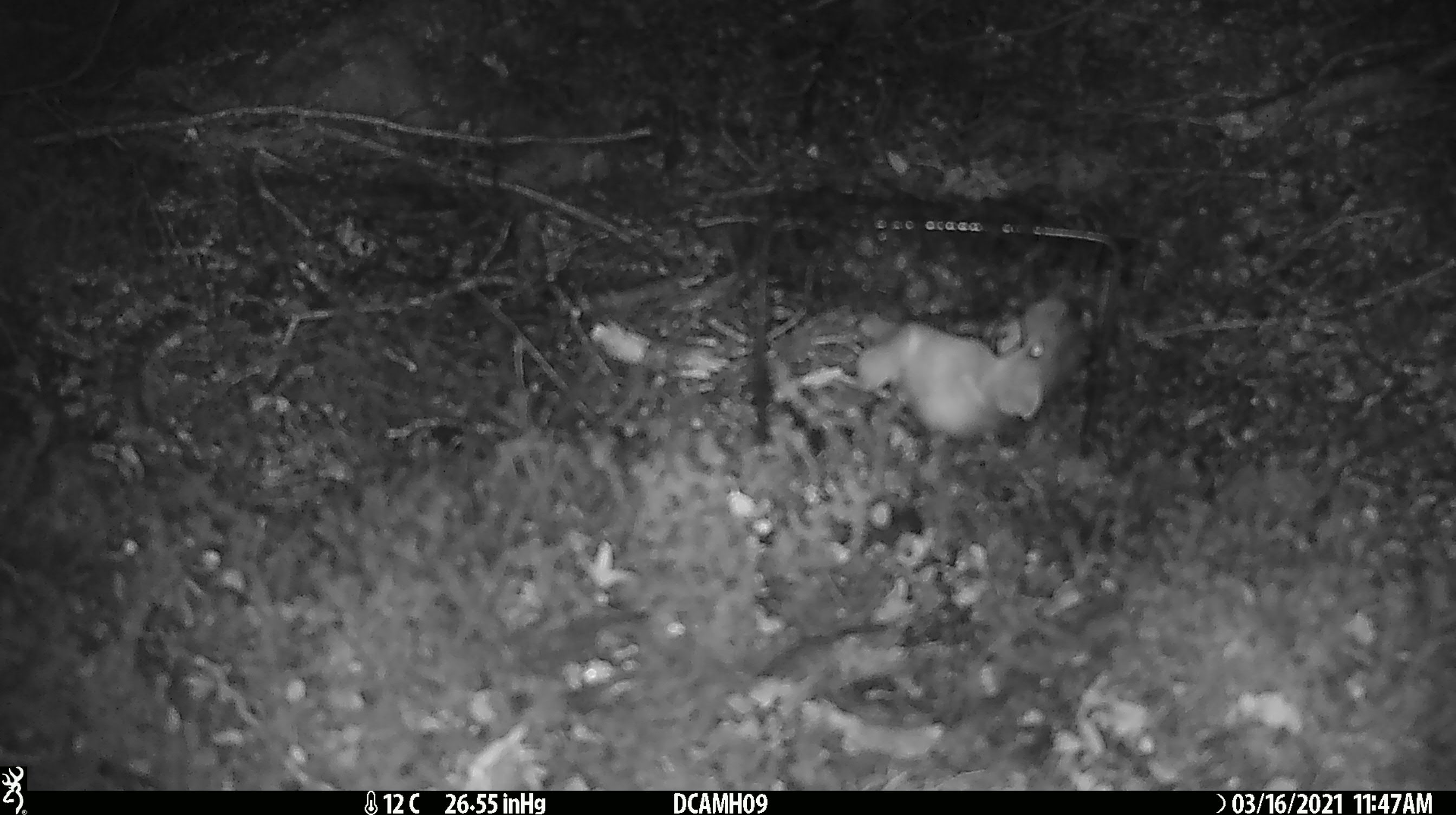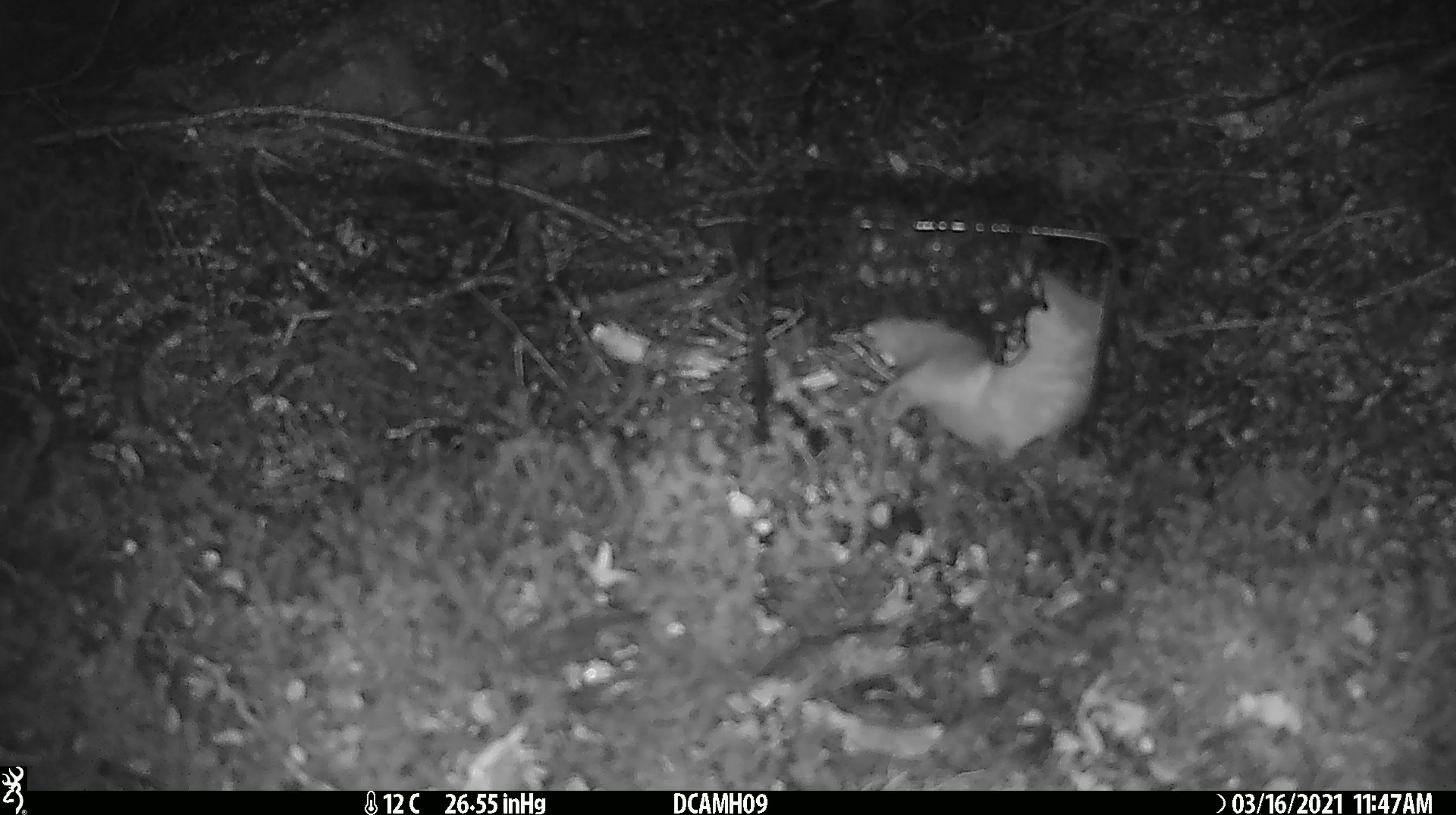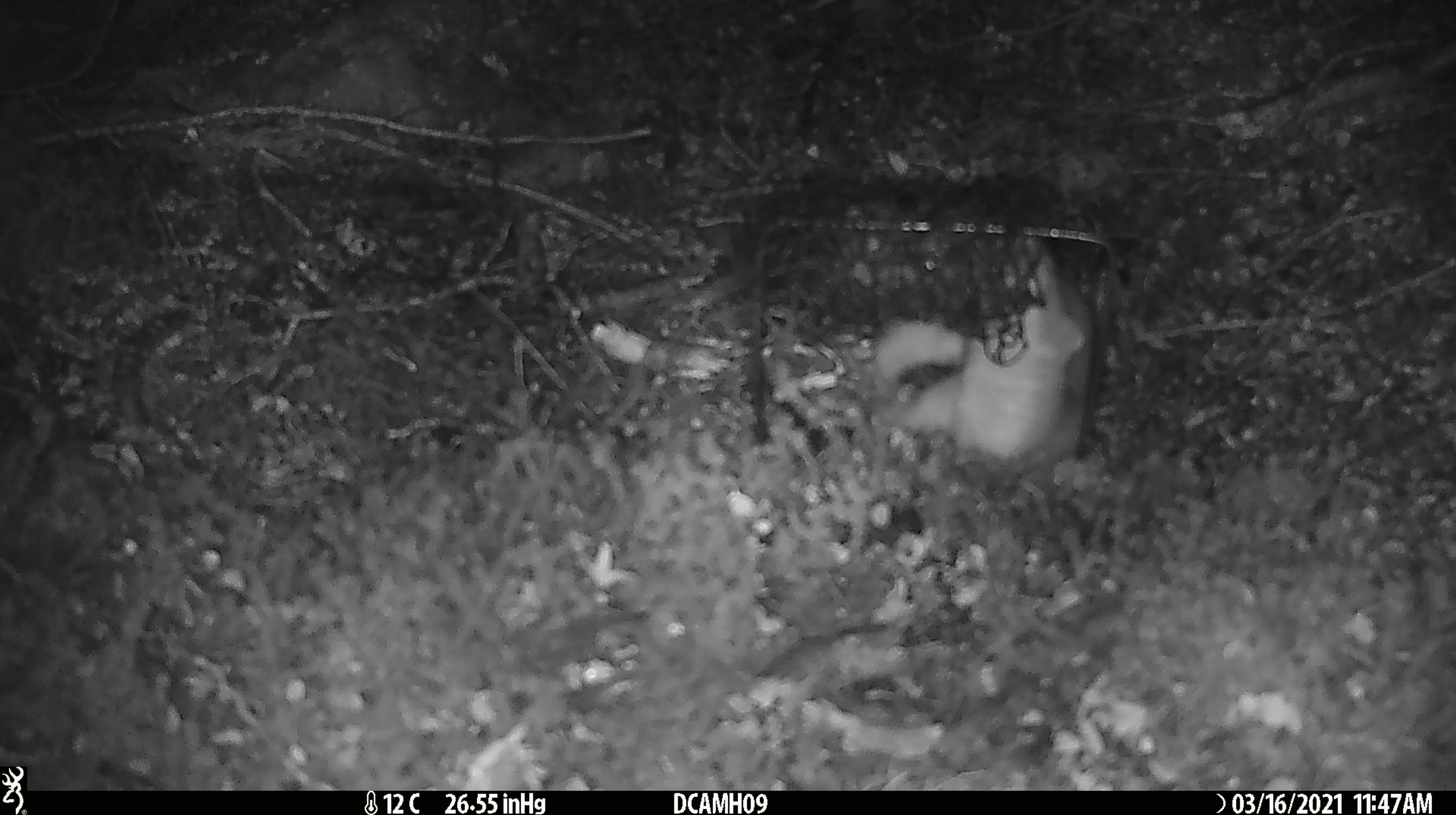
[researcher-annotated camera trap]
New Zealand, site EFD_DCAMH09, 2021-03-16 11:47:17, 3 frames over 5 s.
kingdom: Animalia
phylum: Chordata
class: Mammalia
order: Carnivora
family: Mustelidae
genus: Mustela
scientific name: Mustela erminea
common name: stoat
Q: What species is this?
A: Stoat (Mustela erminea).